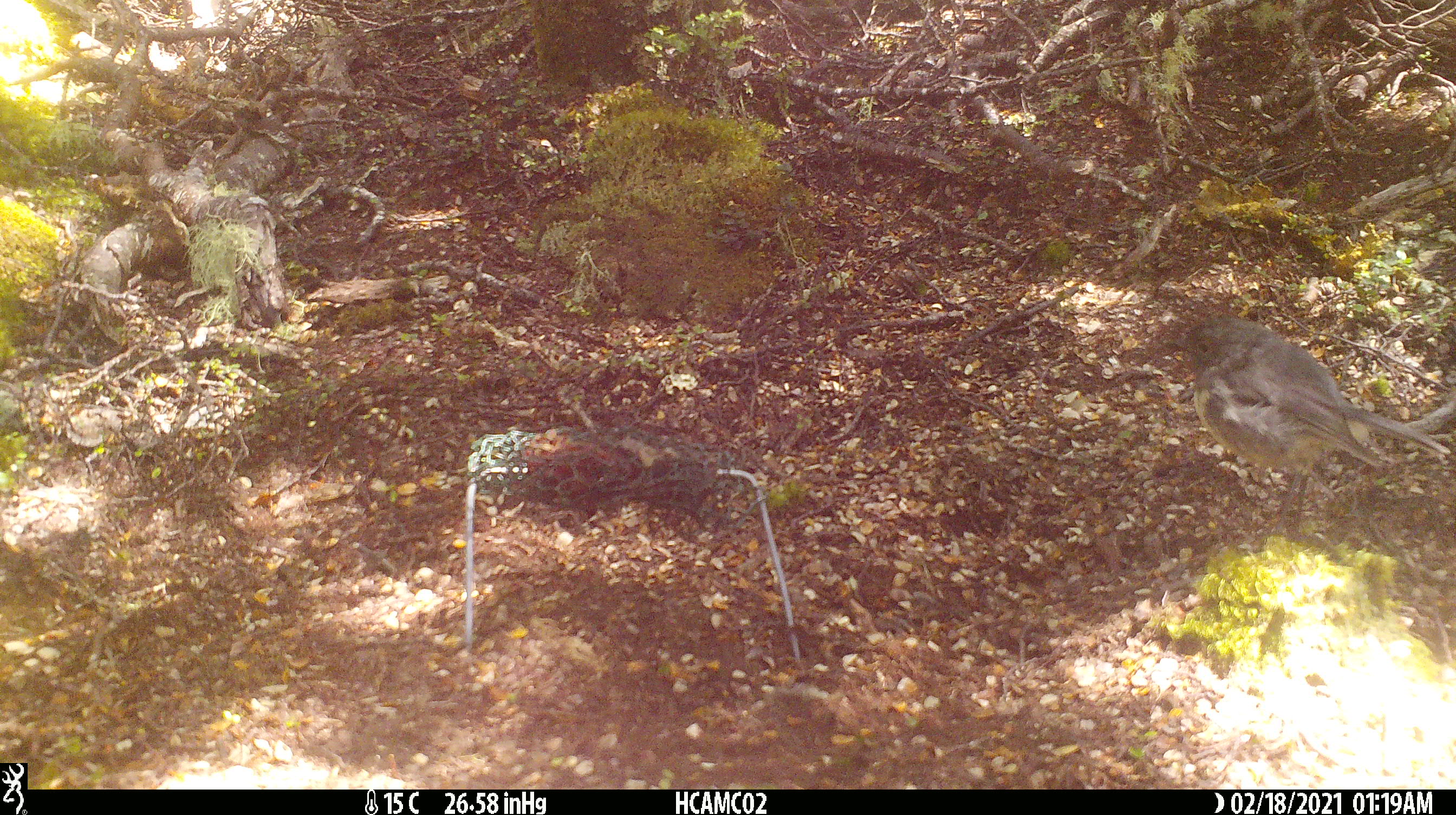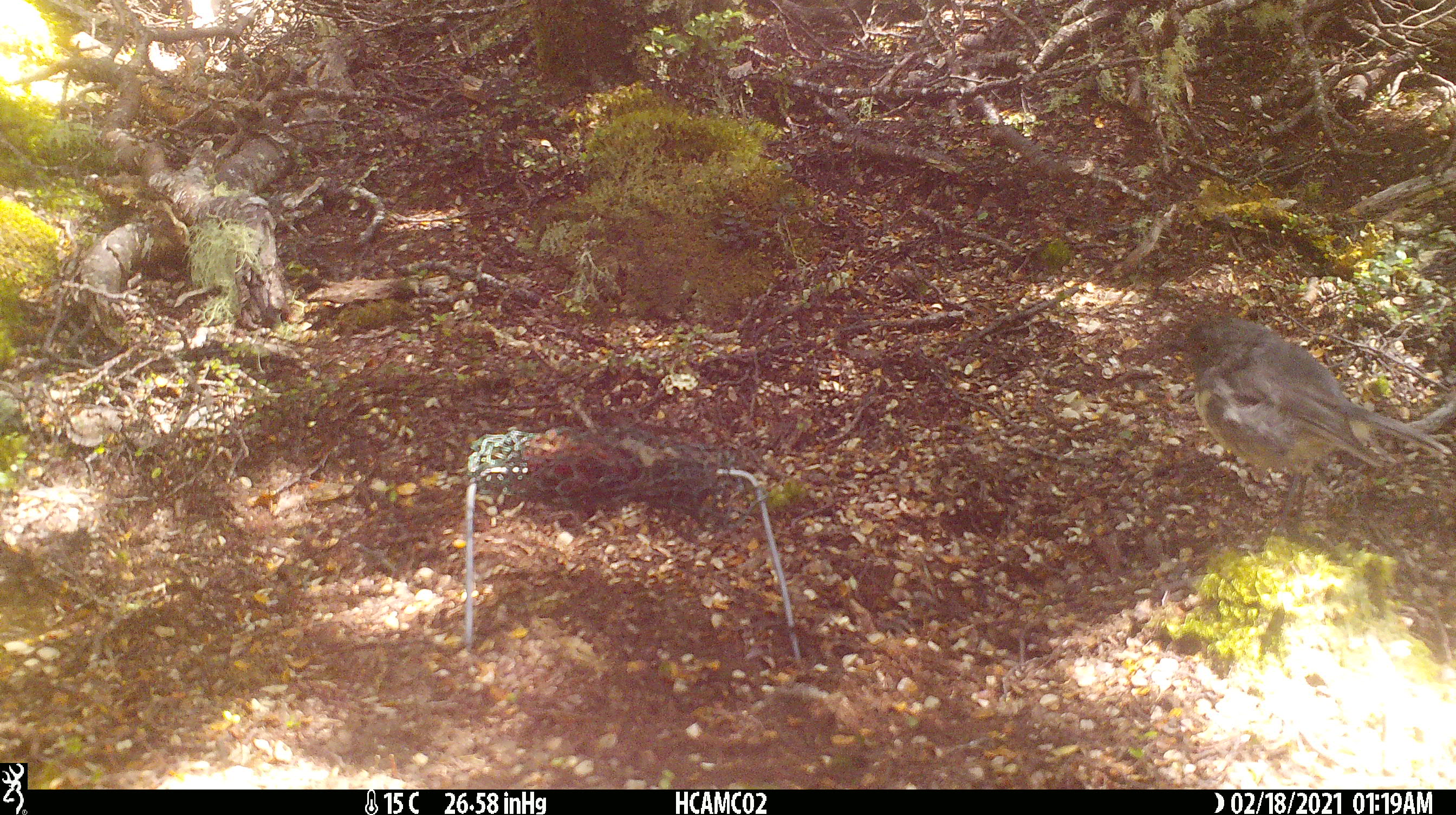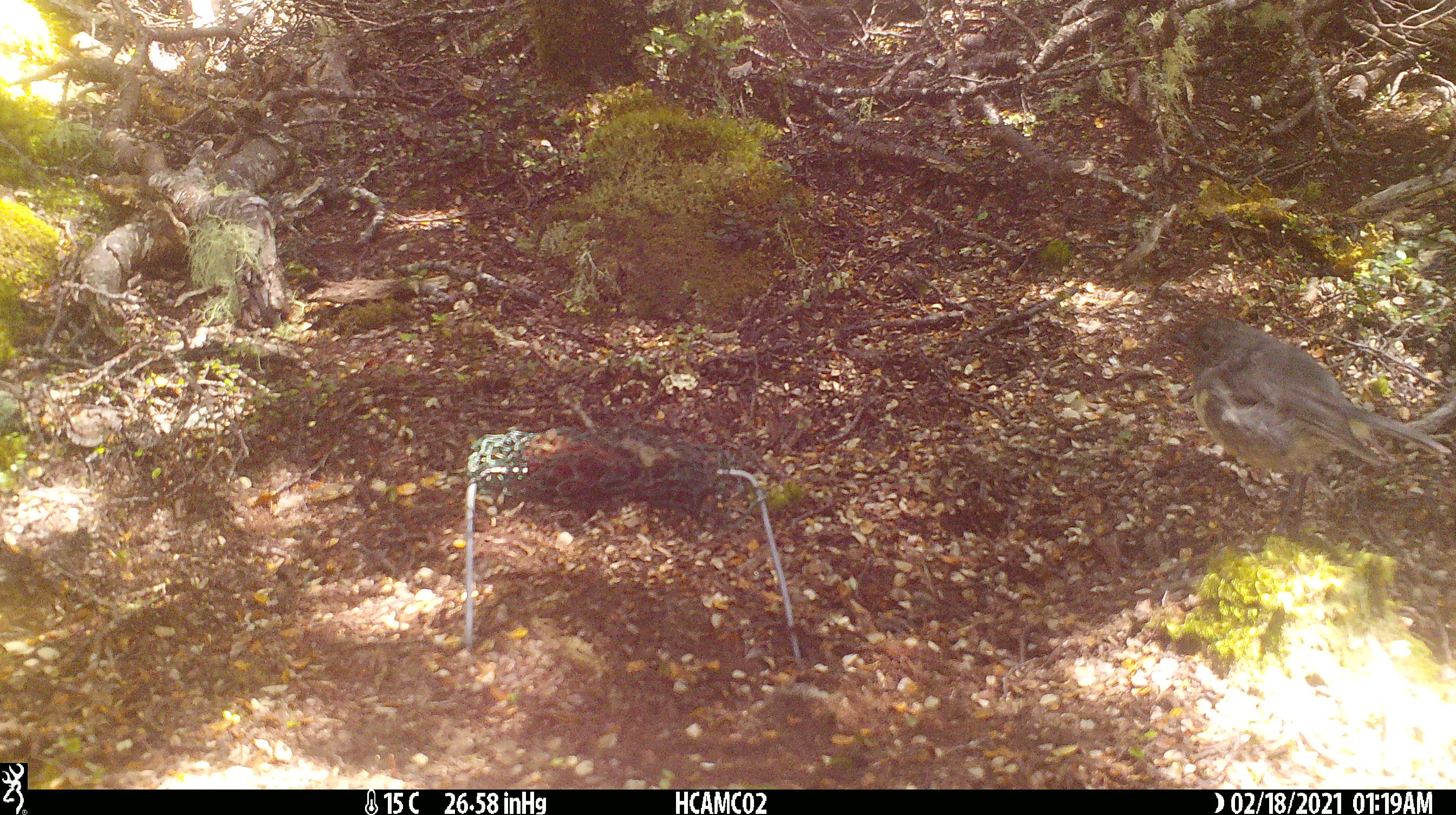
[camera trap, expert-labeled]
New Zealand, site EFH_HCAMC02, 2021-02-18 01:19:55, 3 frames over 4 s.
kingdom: Animalia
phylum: Chordata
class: Aves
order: Passeriformes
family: Petroicidae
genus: Petroica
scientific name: Petroica australis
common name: new zealand robin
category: robin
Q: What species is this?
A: Robin (new zealand robin) (Petroica australis).